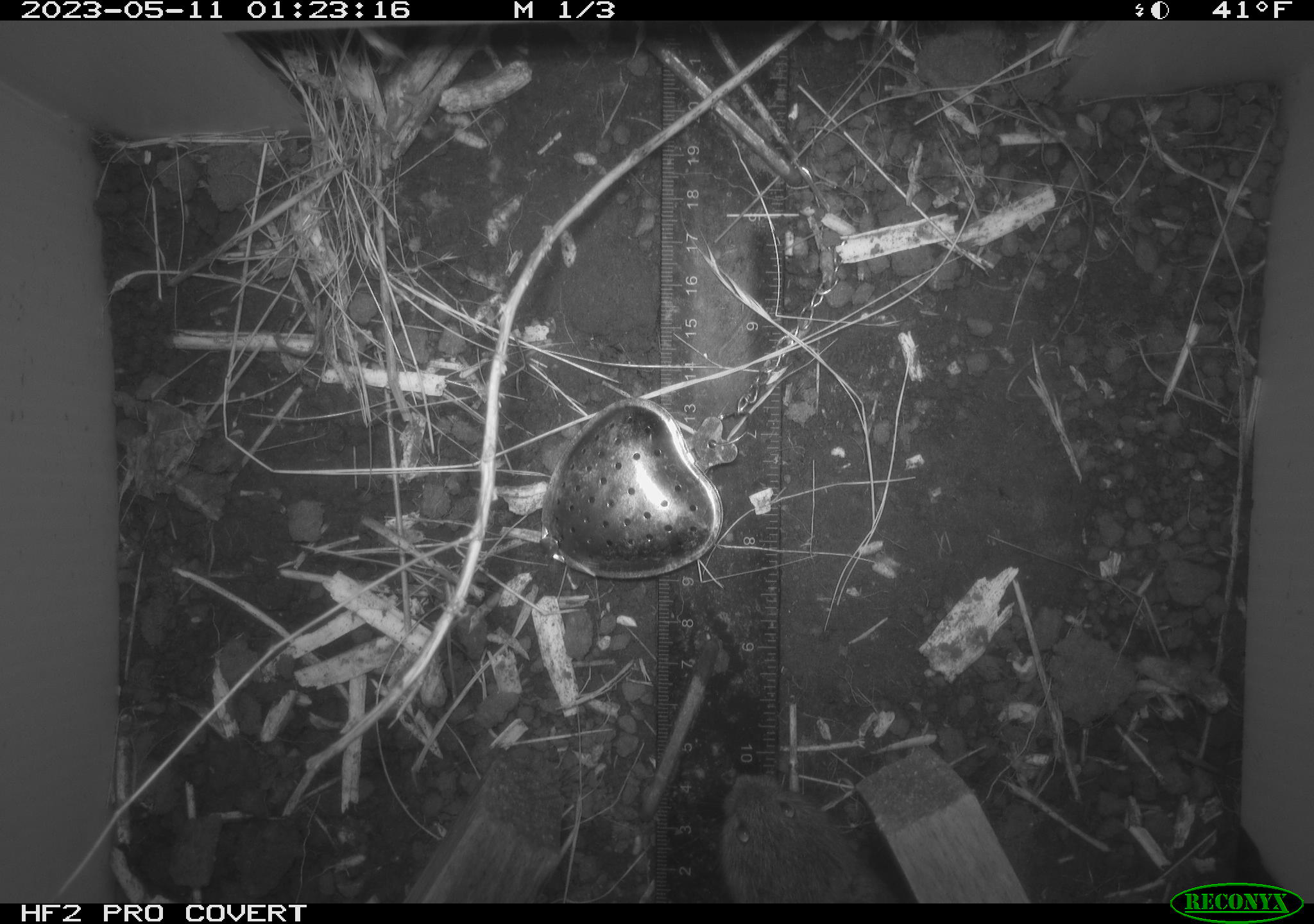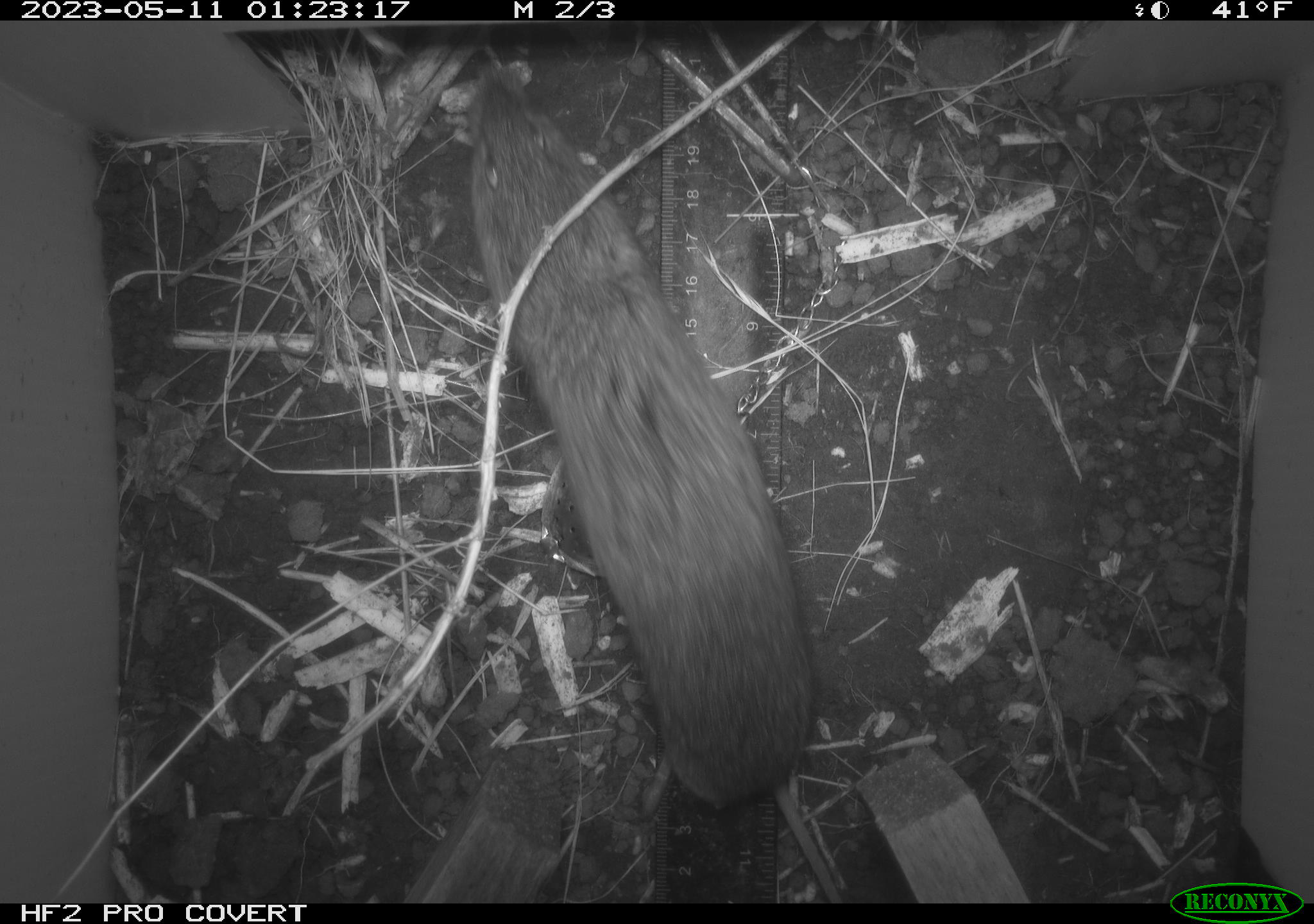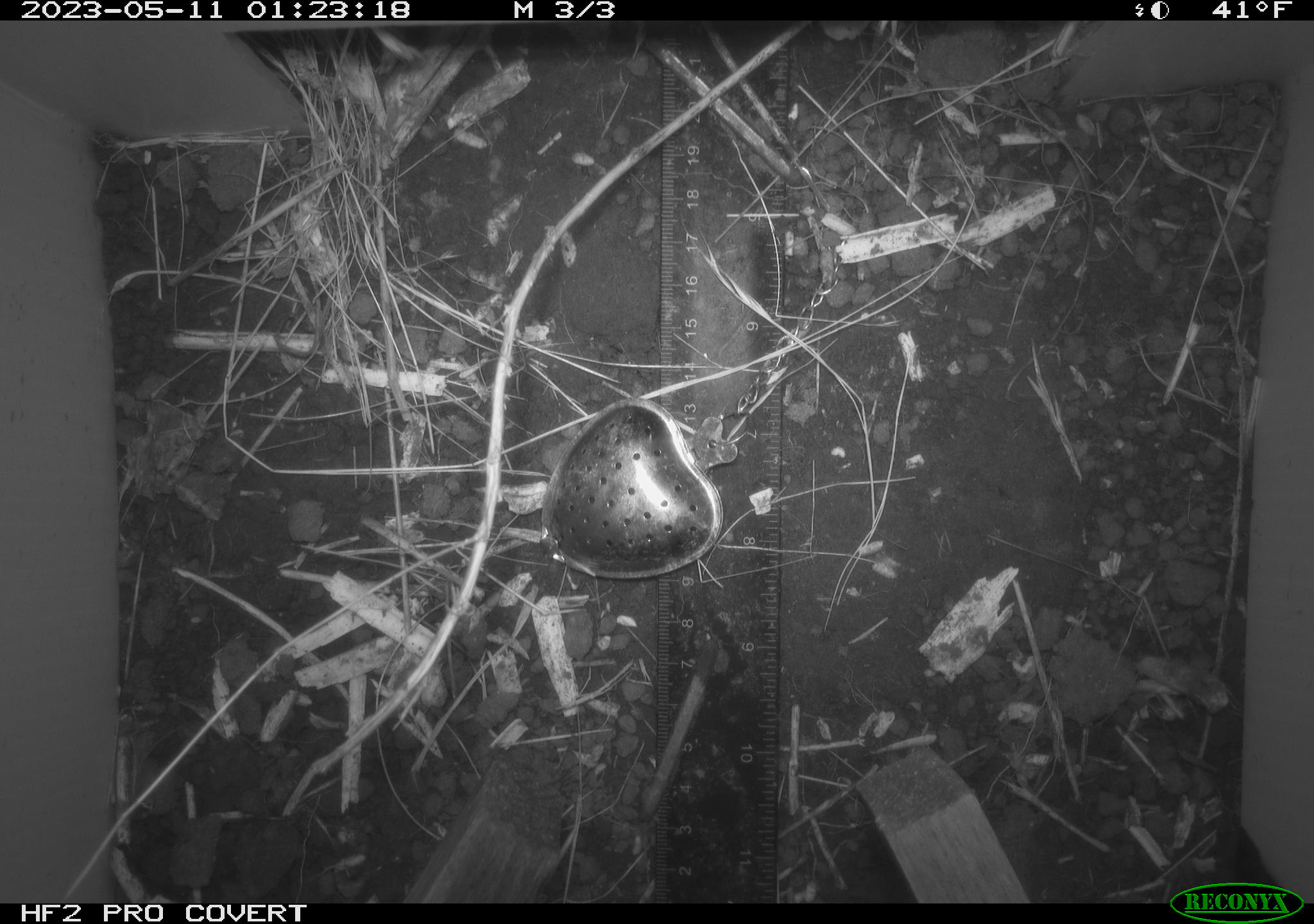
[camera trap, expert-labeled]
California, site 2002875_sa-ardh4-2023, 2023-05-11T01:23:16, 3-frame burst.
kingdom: Animalia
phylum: Chordata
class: Mammalia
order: Rodentia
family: Cricetidae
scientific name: Arvicolinae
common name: voles, lemmings, and muskrats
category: arvicolinae subfamily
Arvicolinae subfamily (voles, lemmings, and muskrats) (Arvicolinae).